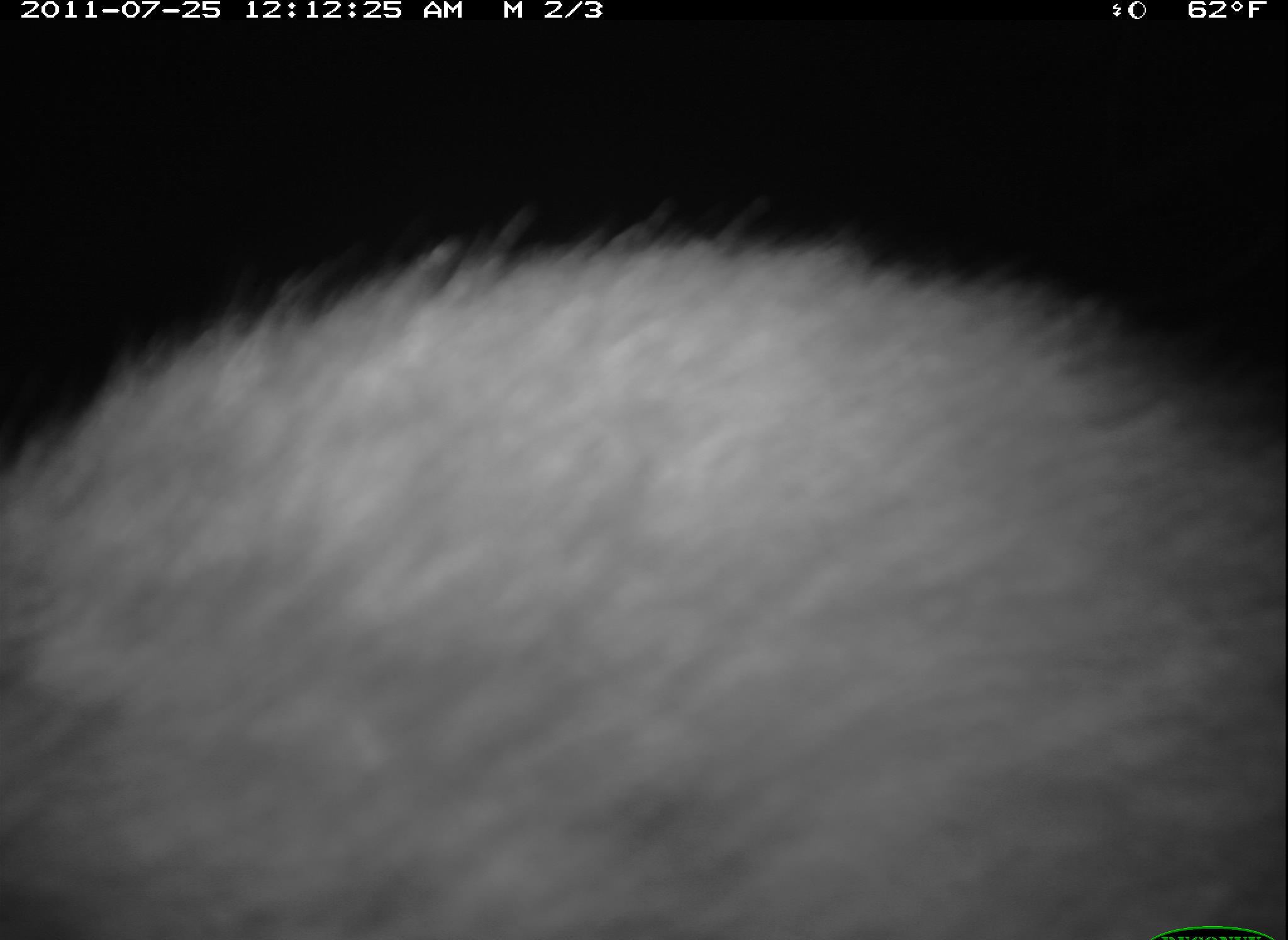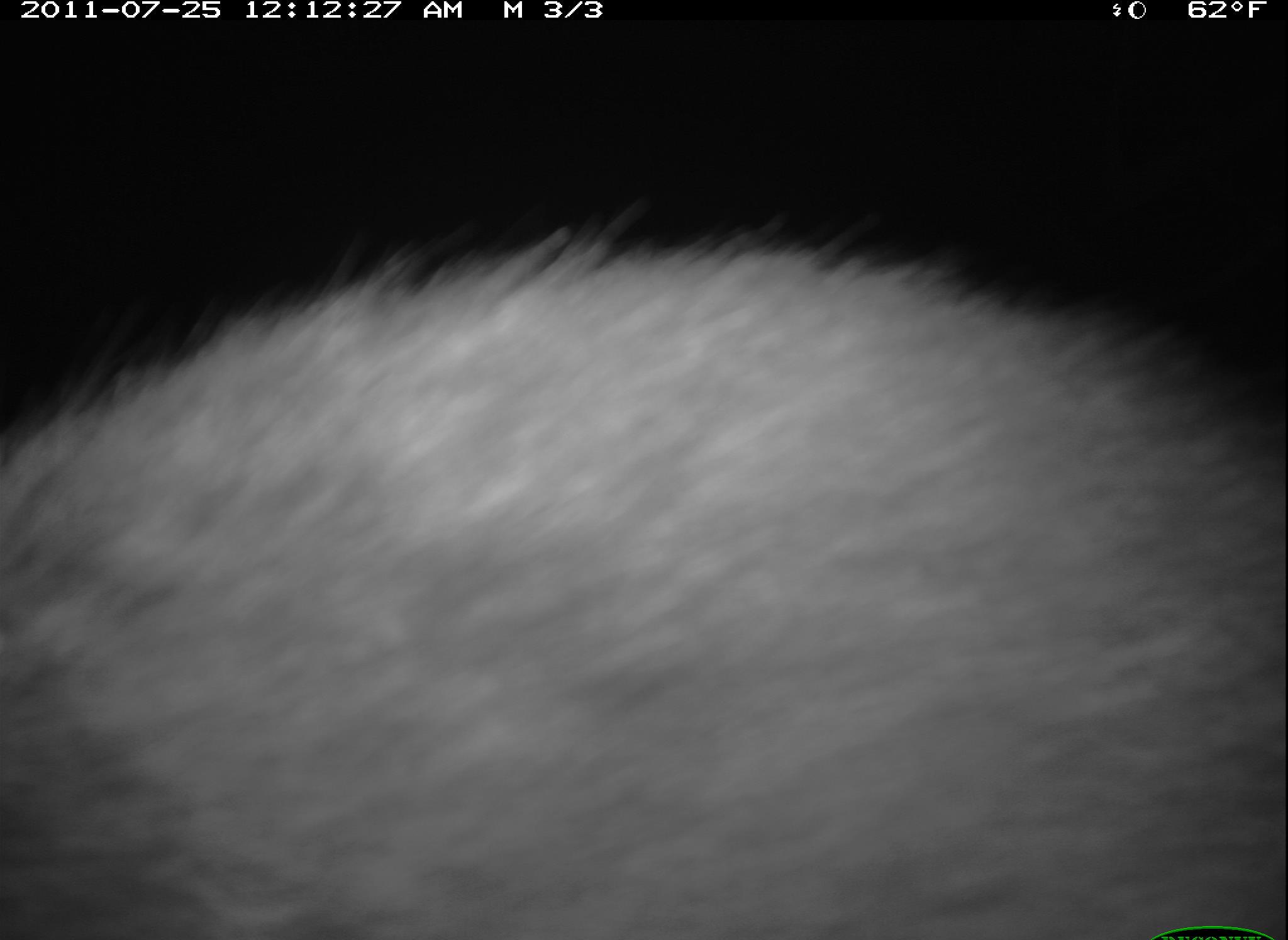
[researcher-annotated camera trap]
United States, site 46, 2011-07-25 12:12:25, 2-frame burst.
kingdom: Animalia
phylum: Chordata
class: Mammalia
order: Carnivora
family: Procyonidae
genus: Procyon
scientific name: Procyon lotor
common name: raccoon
Raccoon (Procyon lotor).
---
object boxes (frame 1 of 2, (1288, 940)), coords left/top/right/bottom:
raccoon: 3/177/1285/937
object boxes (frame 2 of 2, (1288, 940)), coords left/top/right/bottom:
raccoon: 6/179/1286/937